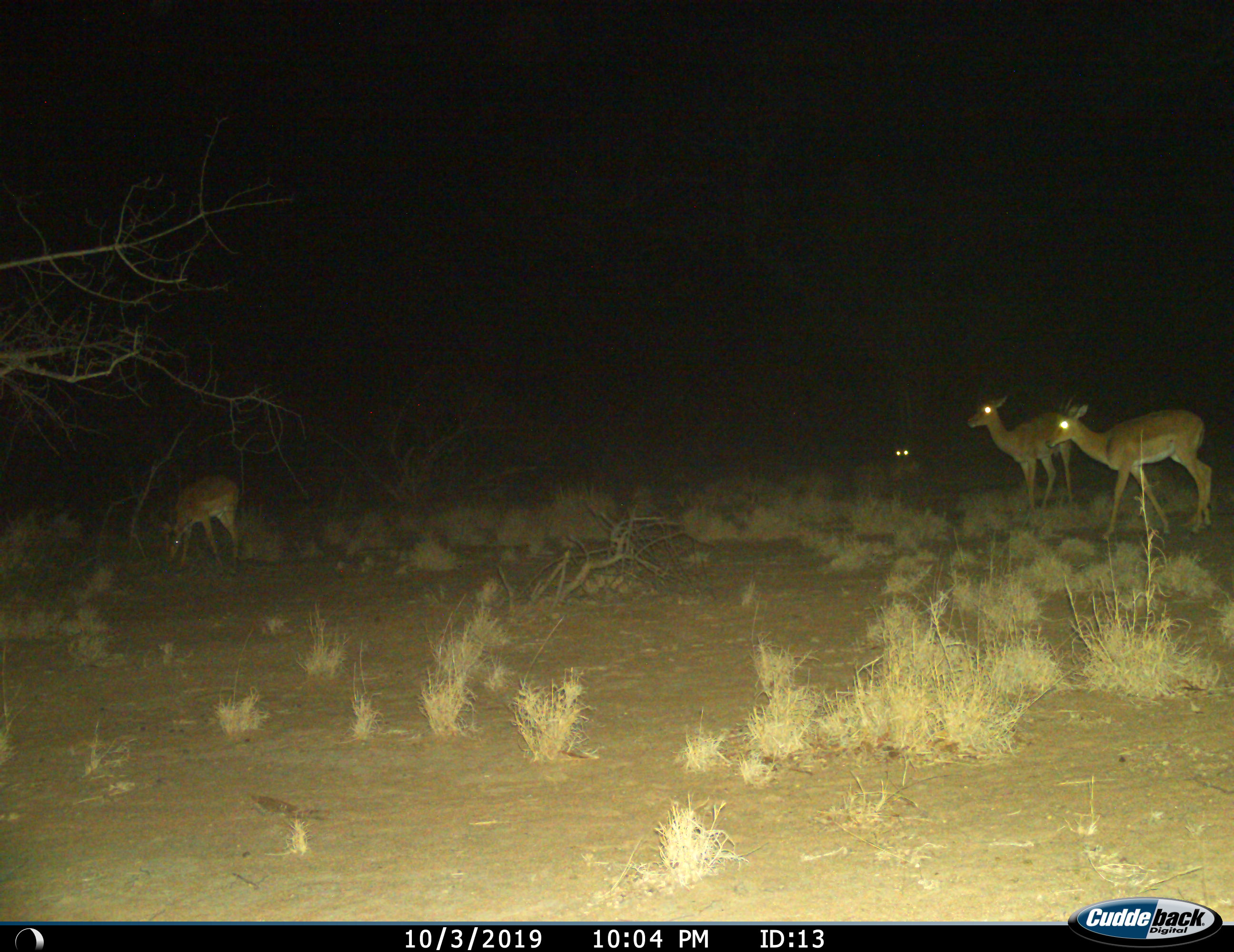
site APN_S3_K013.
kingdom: Animalia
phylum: Chordata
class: Mammalia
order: Artiodactyla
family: Bovidae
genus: Aepyceros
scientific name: Aepyceros melampus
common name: impala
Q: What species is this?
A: Impala (Aepyceros melampus).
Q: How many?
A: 4.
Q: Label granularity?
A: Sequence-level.